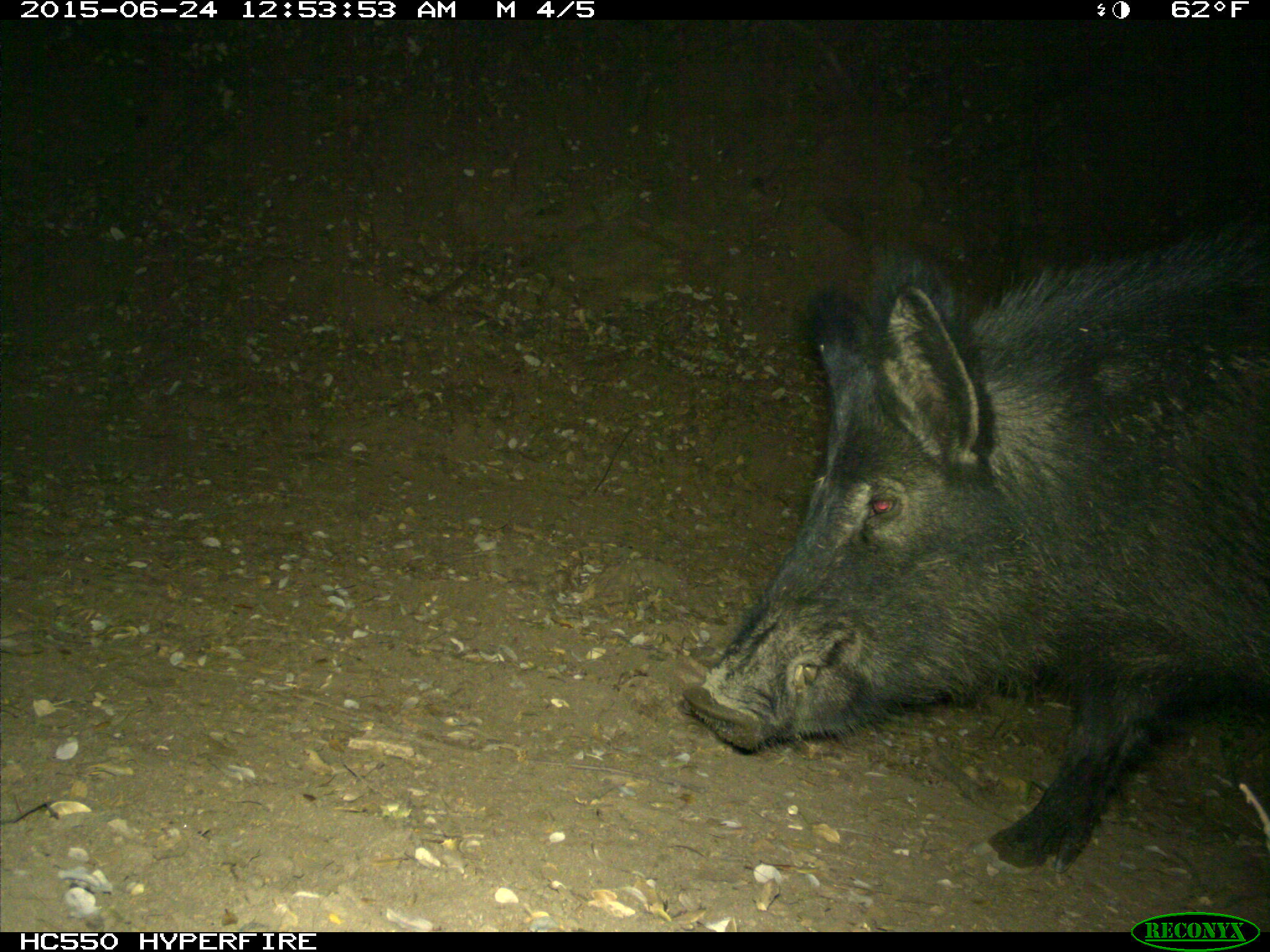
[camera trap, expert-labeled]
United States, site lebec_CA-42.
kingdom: Animalia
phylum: Chordata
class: Mammalia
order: Artiodactyla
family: Suidae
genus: Sus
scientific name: Sus scrofa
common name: wild boar